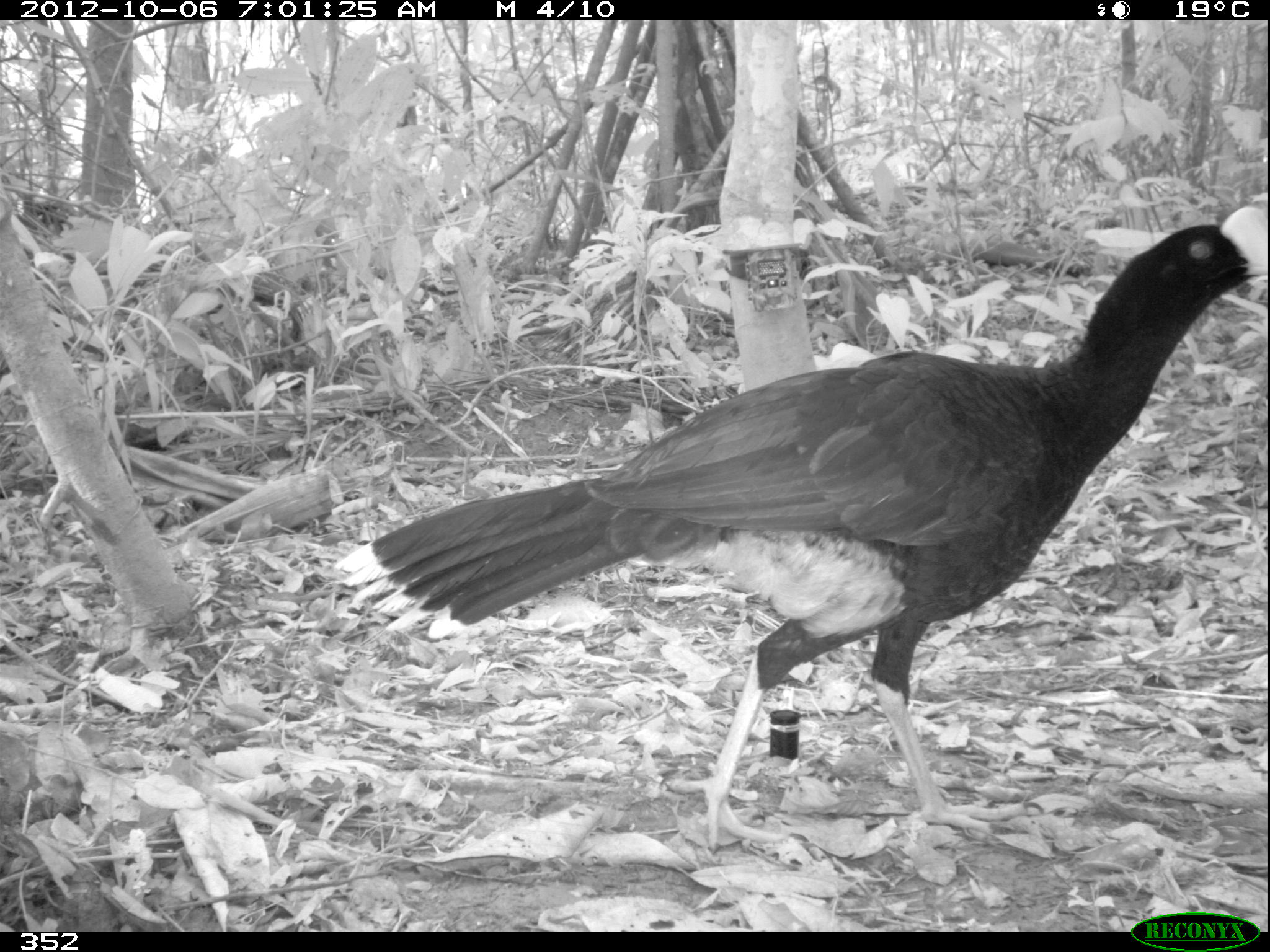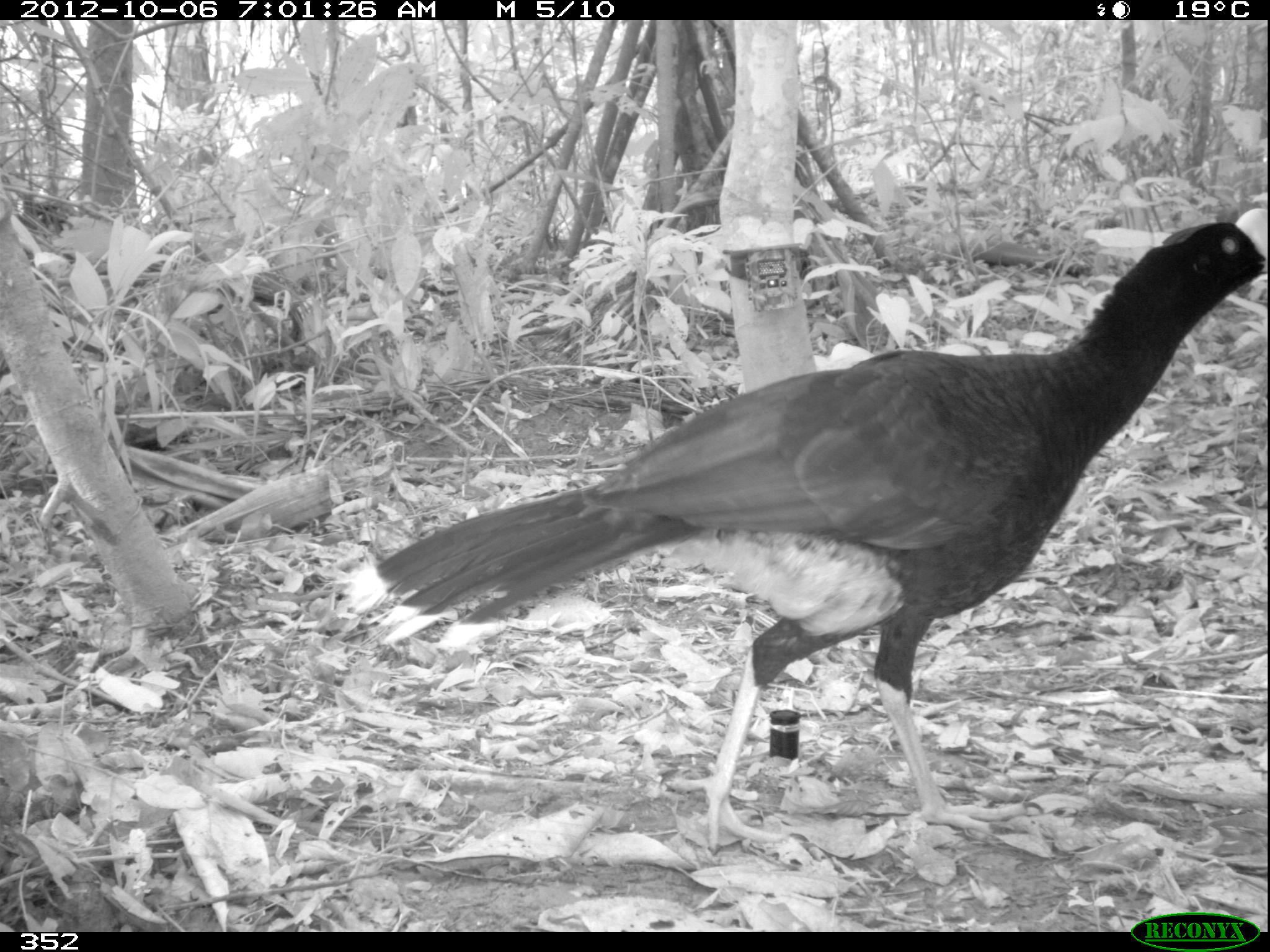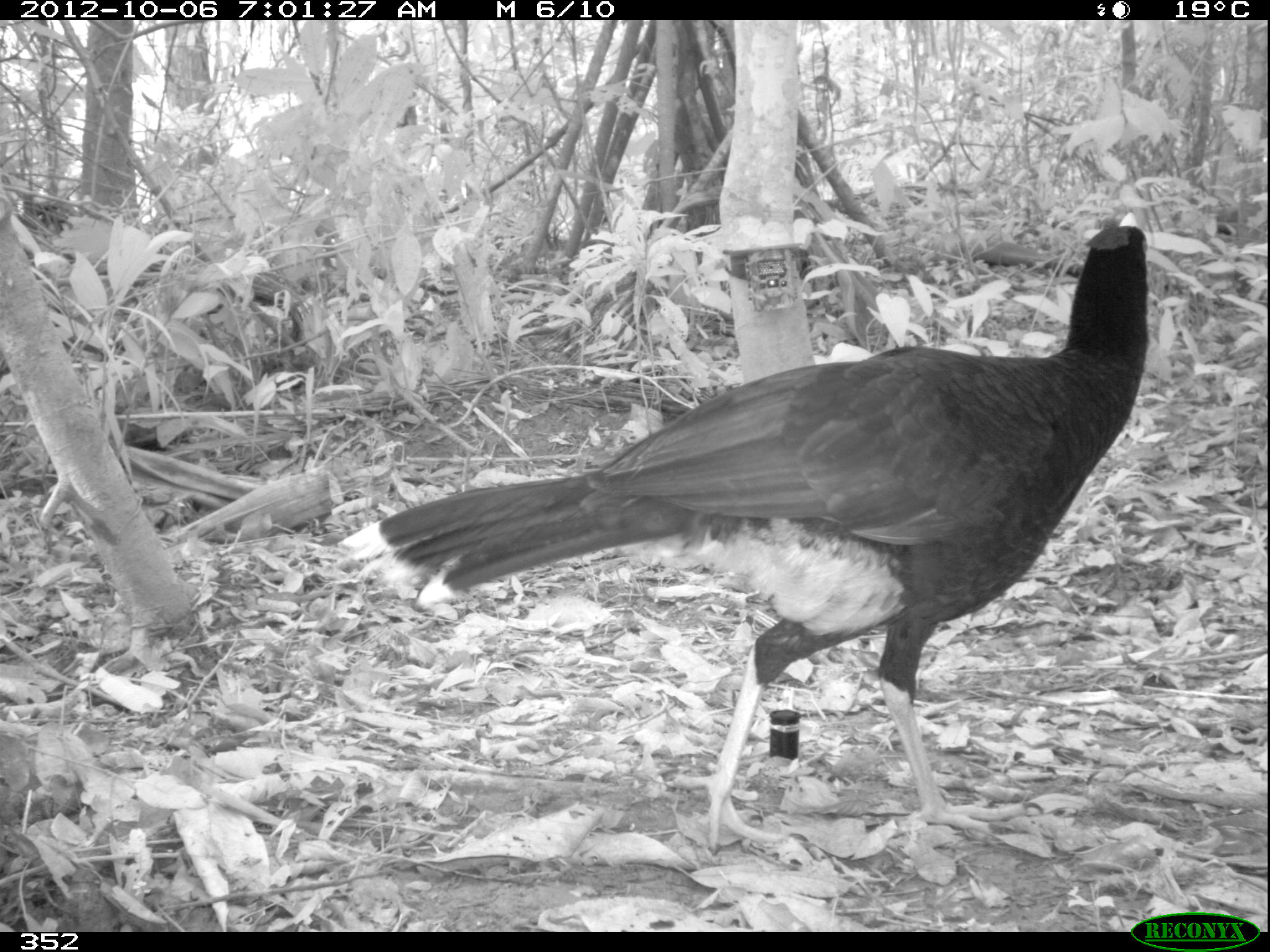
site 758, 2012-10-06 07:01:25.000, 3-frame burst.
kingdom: Animalia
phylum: Chordata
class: Aves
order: Galliformes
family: Cracidae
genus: Mitu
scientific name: Mitu tuberosum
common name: razor-billed curassow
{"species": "Mitu tuberosum (razor-billed curassow)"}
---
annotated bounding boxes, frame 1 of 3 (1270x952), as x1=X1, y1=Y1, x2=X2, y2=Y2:
mitu tuberosum: x1=333, y1=201, x2=1270, y2=851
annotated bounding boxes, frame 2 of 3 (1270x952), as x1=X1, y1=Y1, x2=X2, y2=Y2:
mitu tuberosum: x1=339, y1=207, x2=1265, y2=854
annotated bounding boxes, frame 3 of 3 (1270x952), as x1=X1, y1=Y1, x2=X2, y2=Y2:
mitu tuberosum: x1=335, y1=211, x2=1148, y2=856